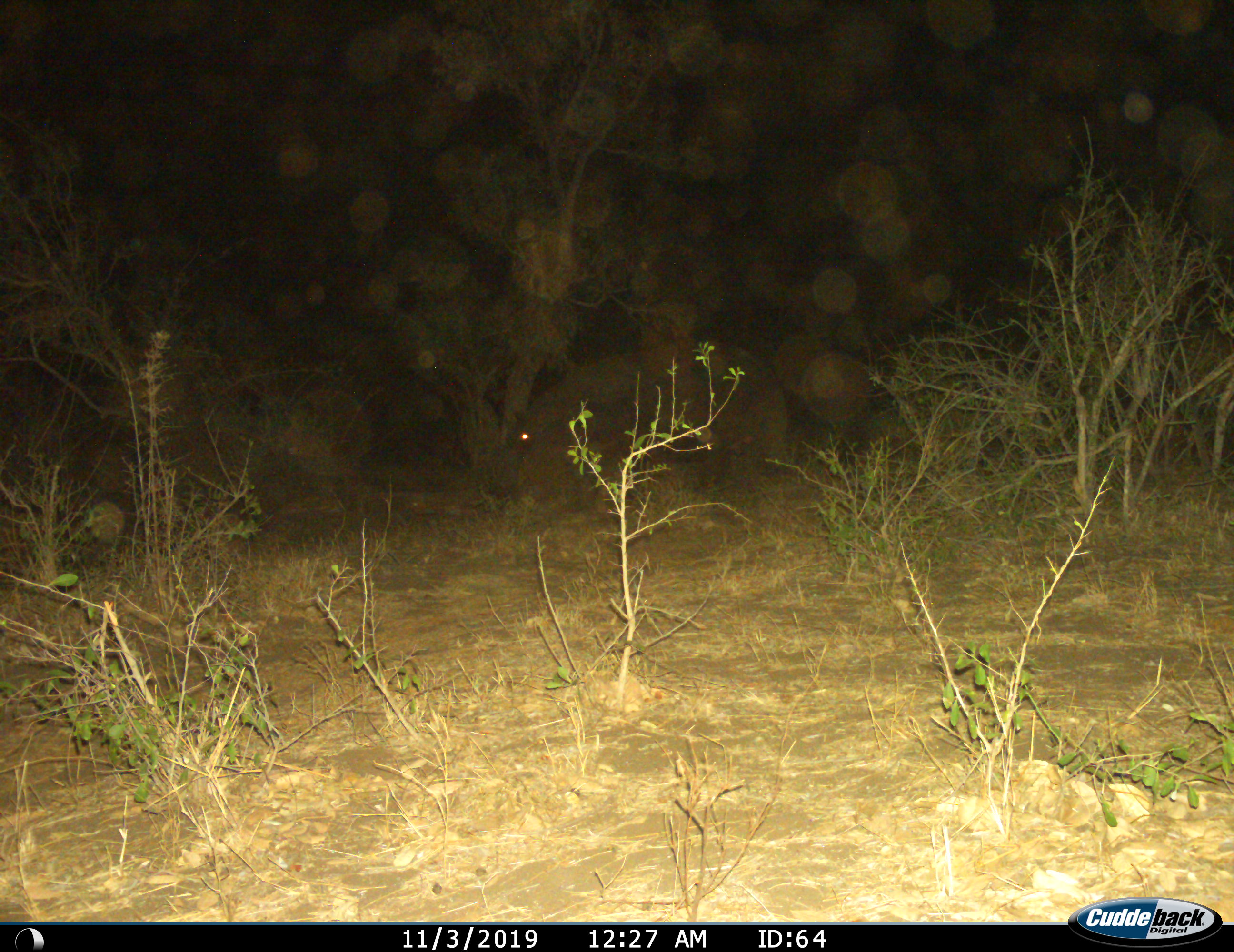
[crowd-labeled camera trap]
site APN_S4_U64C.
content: unidentified animal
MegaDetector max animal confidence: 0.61